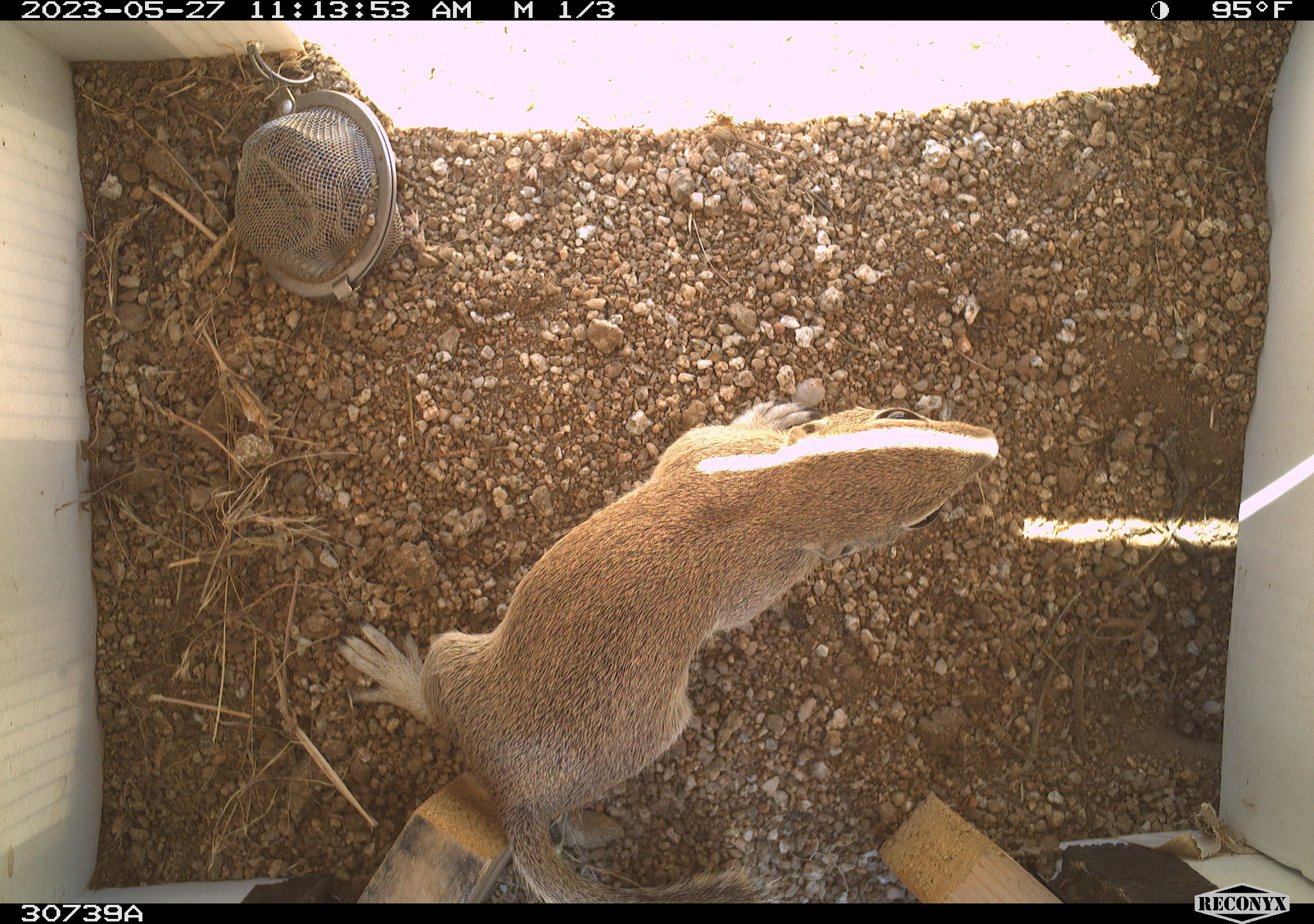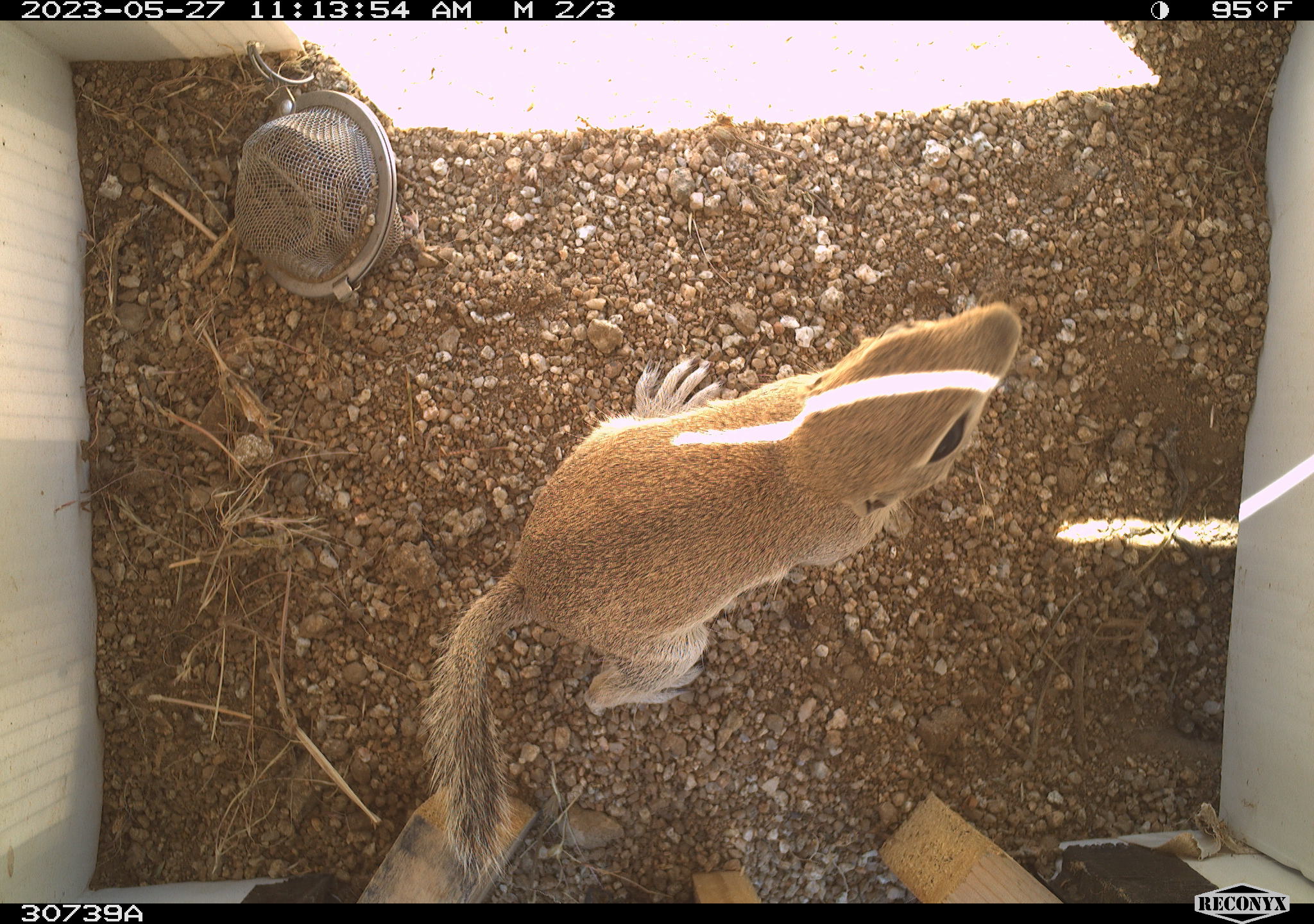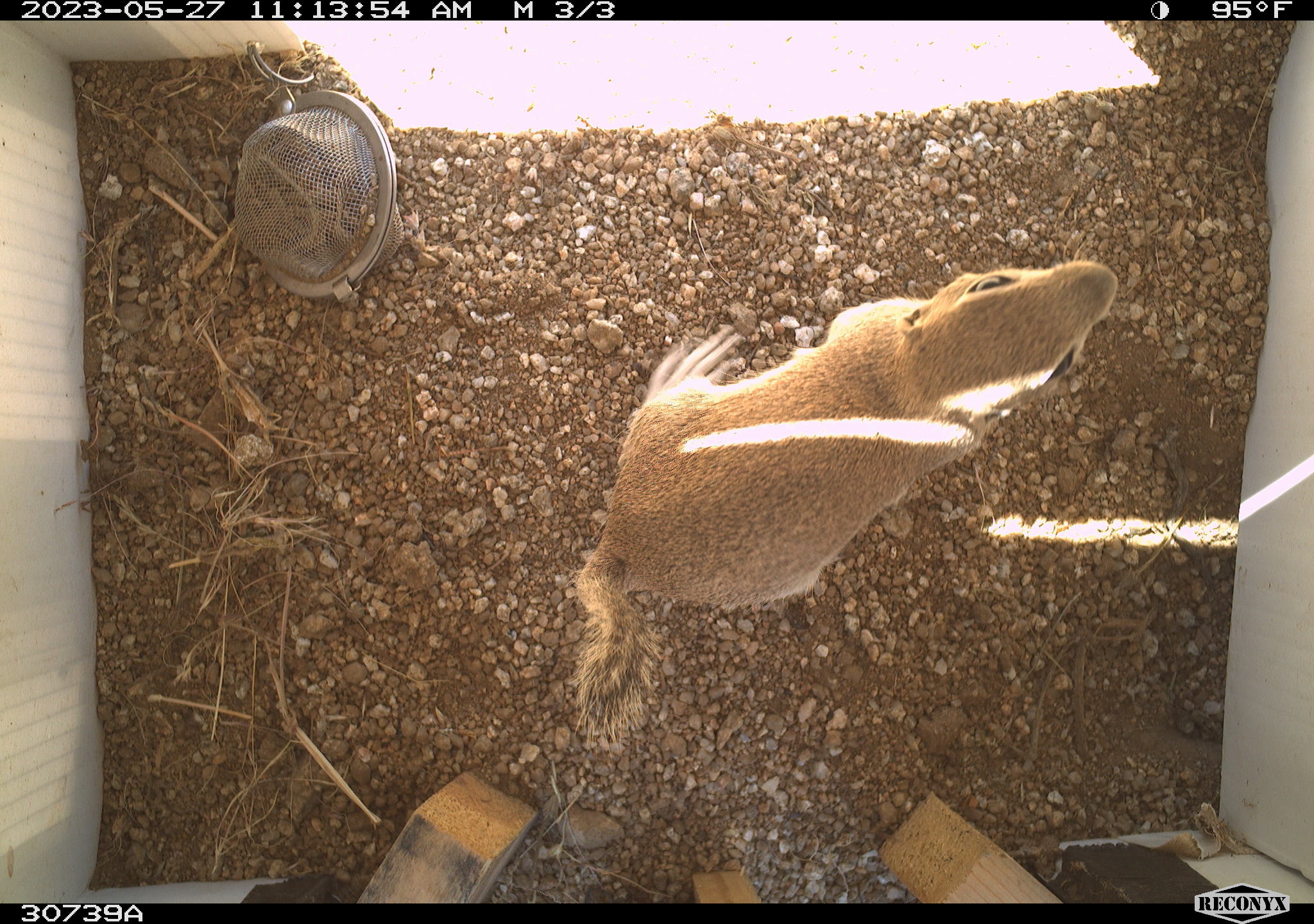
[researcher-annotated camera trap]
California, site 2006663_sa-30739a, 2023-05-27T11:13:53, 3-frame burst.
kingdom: Animalia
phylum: Chordata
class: Mammalia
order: Rodentia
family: Sciuridae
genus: Ammospermophilus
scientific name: Ammospermophilus leucurus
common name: white-tailed antelope squirrel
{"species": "white-tailed antelope squirrel (Ammospermophilus leucurus)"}